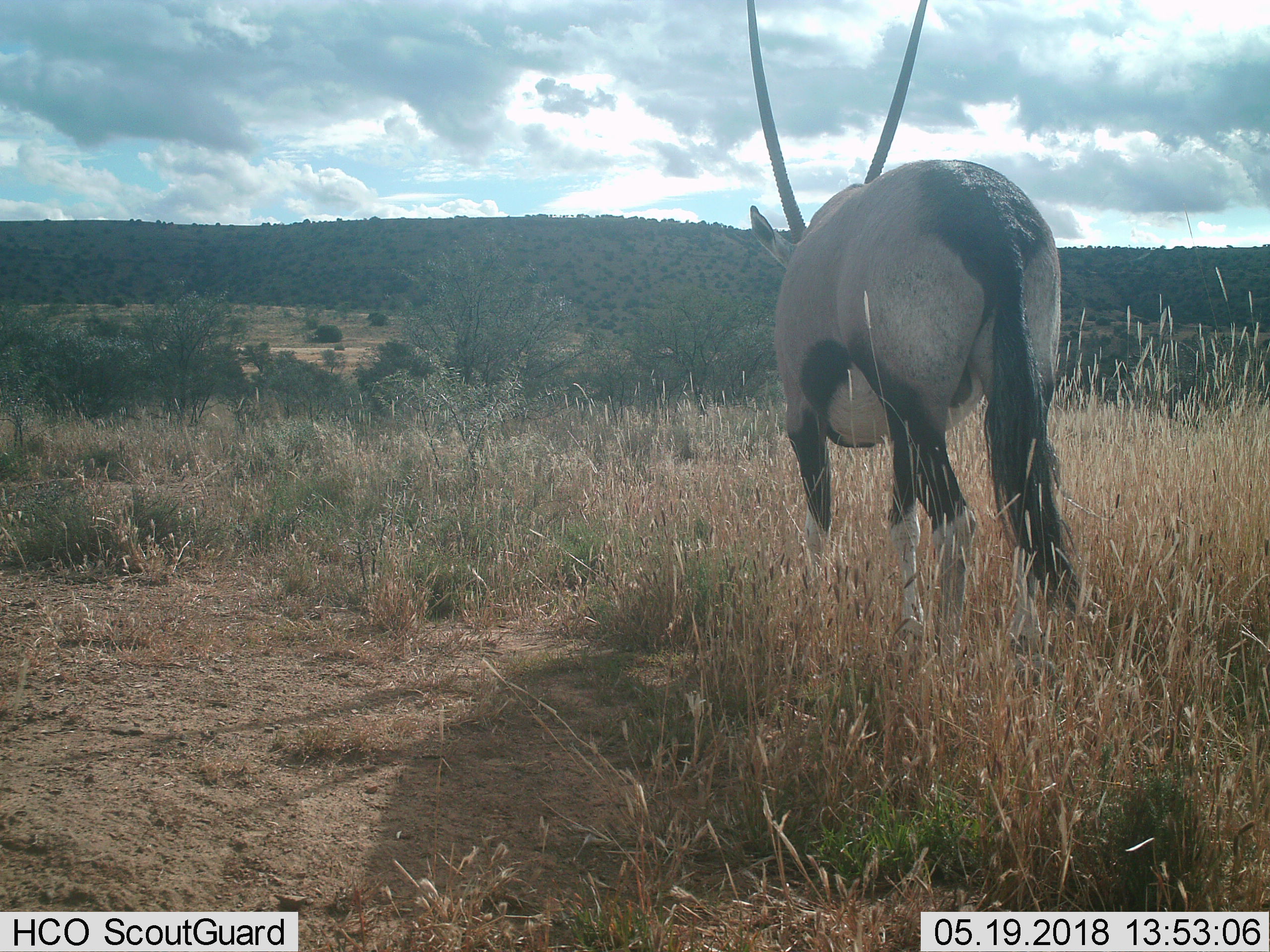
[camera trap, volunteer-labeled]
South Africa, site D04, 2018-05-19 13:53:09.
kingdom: Animalia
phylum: Chordata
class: Mammalia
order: Artiodactyla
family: Bovidae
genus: Oryx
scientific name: Oryx gazella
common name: gemsbok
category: gemsbokoryx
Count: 1.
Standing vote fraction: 75%.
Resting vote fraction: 0%.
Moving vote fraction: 25%.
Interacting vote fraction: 0%.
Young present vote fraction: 0%.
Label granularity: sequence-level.